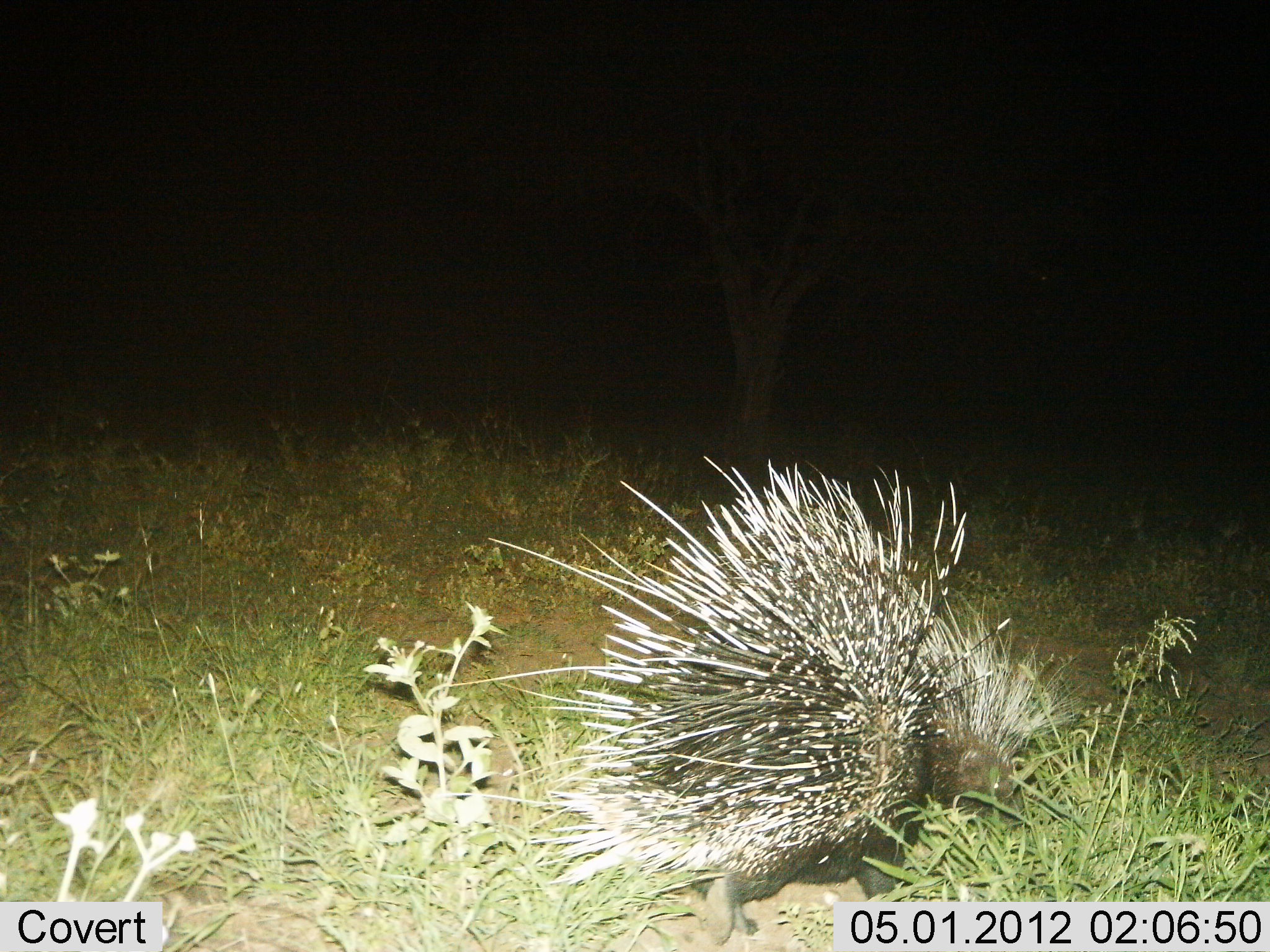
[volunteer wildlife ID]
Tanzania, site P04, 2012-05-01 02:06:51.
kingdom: Animalia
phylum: Chordata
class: Mammalia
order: Rodentia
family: Hystricidae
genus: Hystrix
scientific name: Hystrix cristata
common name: crested porcupine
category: porcupine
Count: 1.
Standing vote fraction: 37%.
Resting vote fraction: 16%.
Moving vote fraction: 42%.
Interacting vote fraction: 0%.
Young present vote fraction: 0%.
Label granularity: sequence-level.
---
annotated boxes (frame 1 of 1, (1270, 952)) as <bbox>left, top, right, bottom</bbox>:
animal: <bbox>429, 449, 1086, 945</bbox>